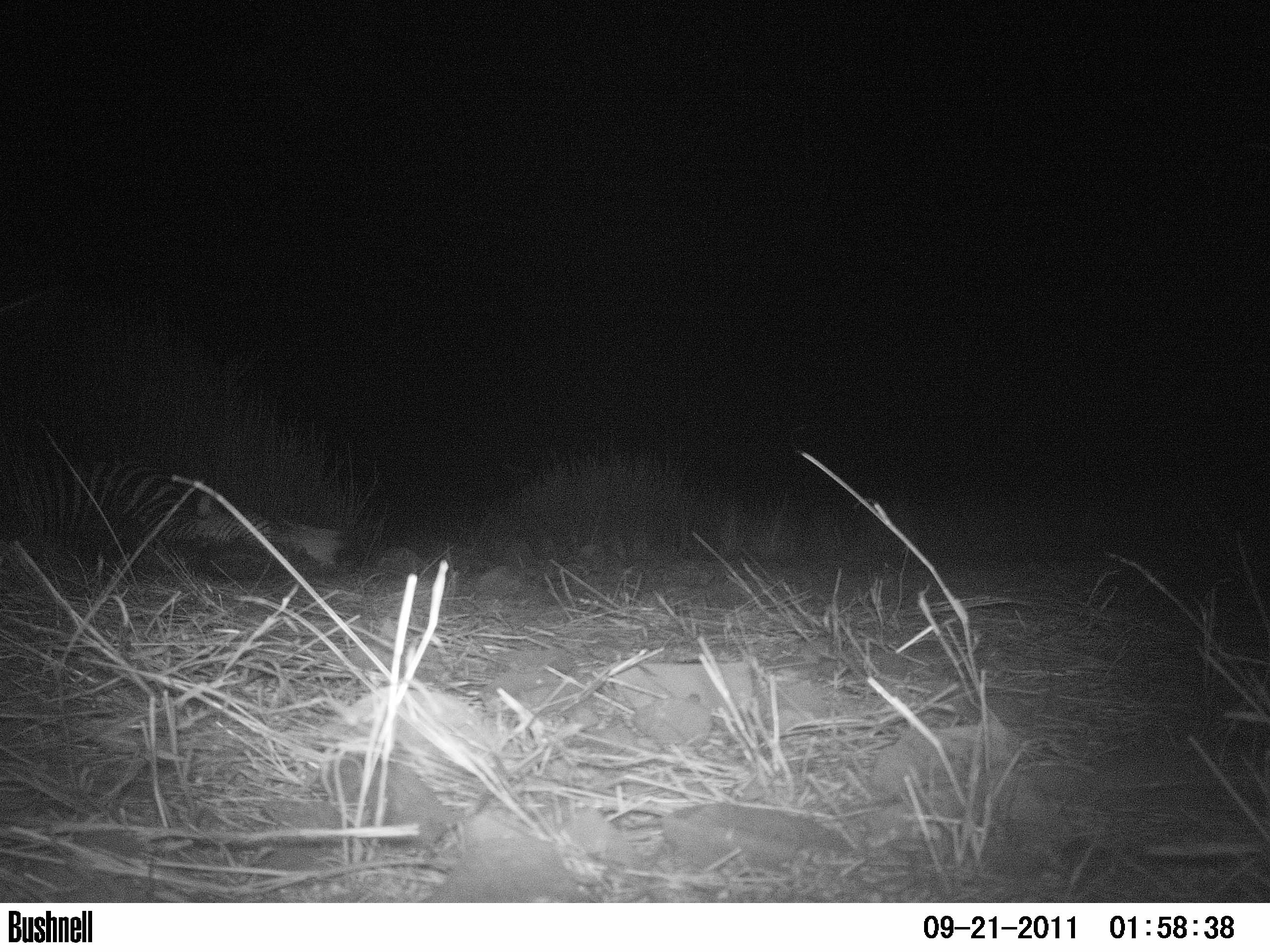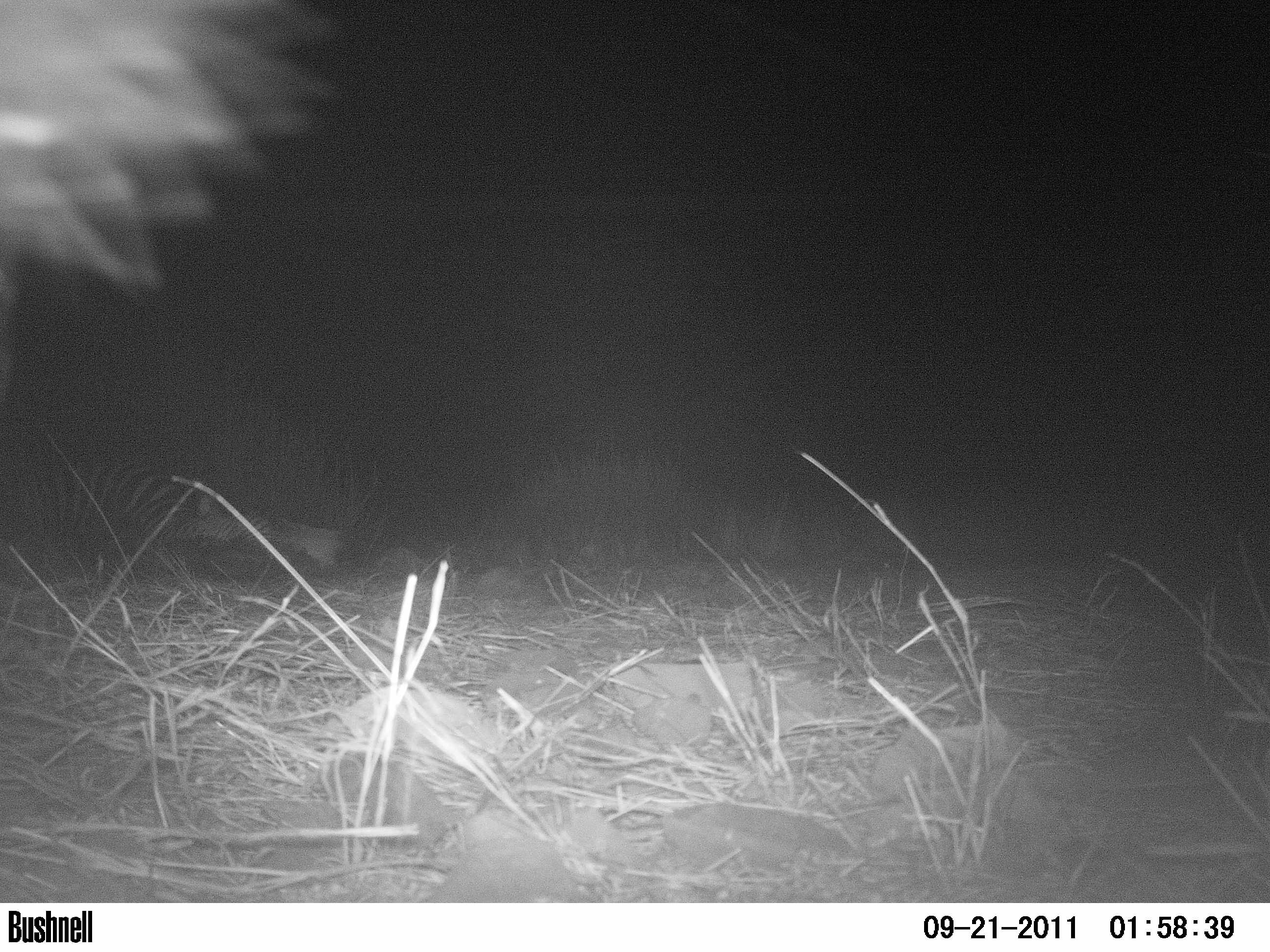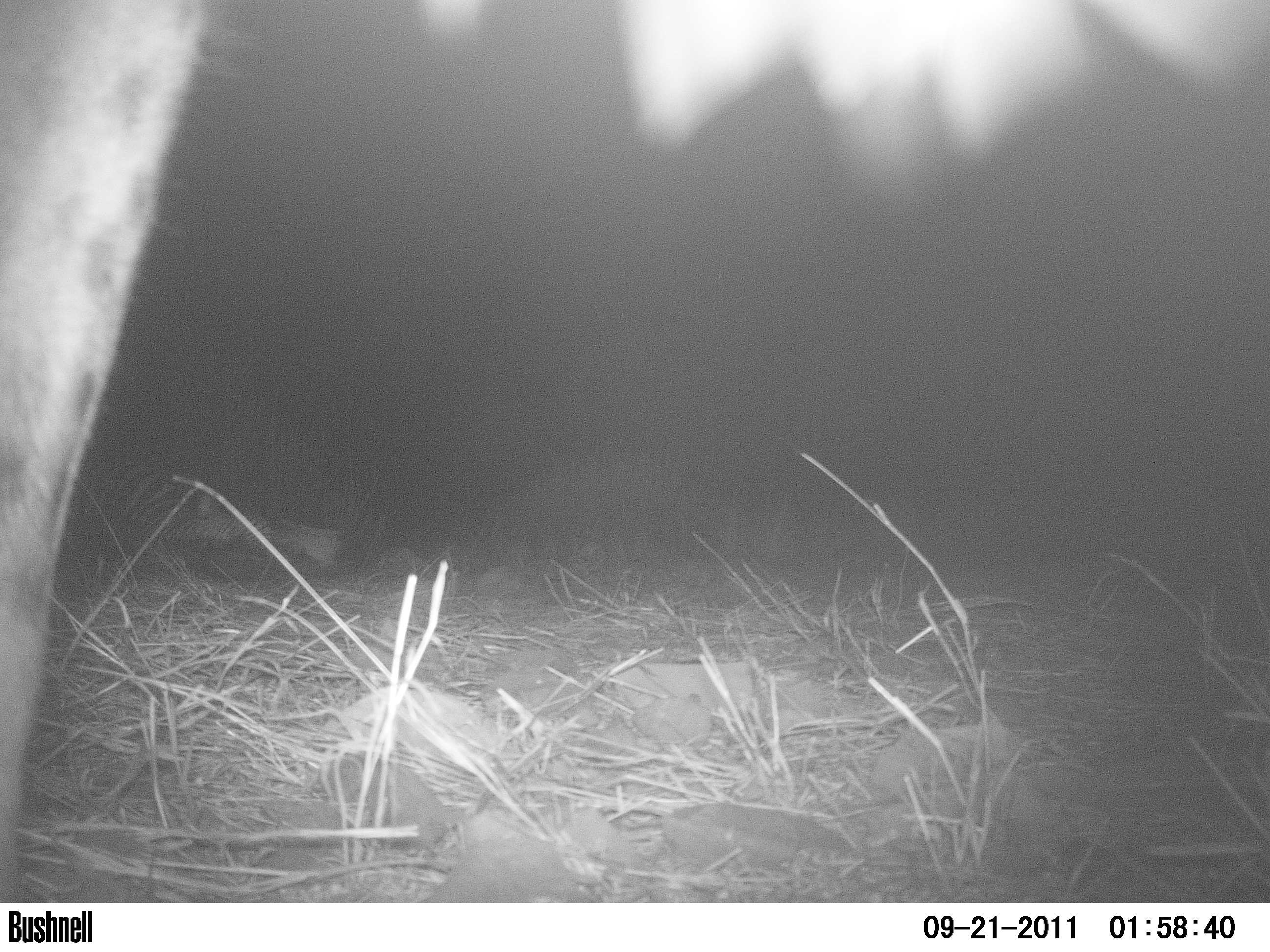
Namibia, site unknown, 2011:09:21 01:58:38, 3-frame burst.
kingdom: Animalia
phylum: Chordata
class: Mammalia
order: Carnivora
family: Hyaenidae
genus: Crocuta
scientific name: Crocuta crocuta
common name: spotted hyena